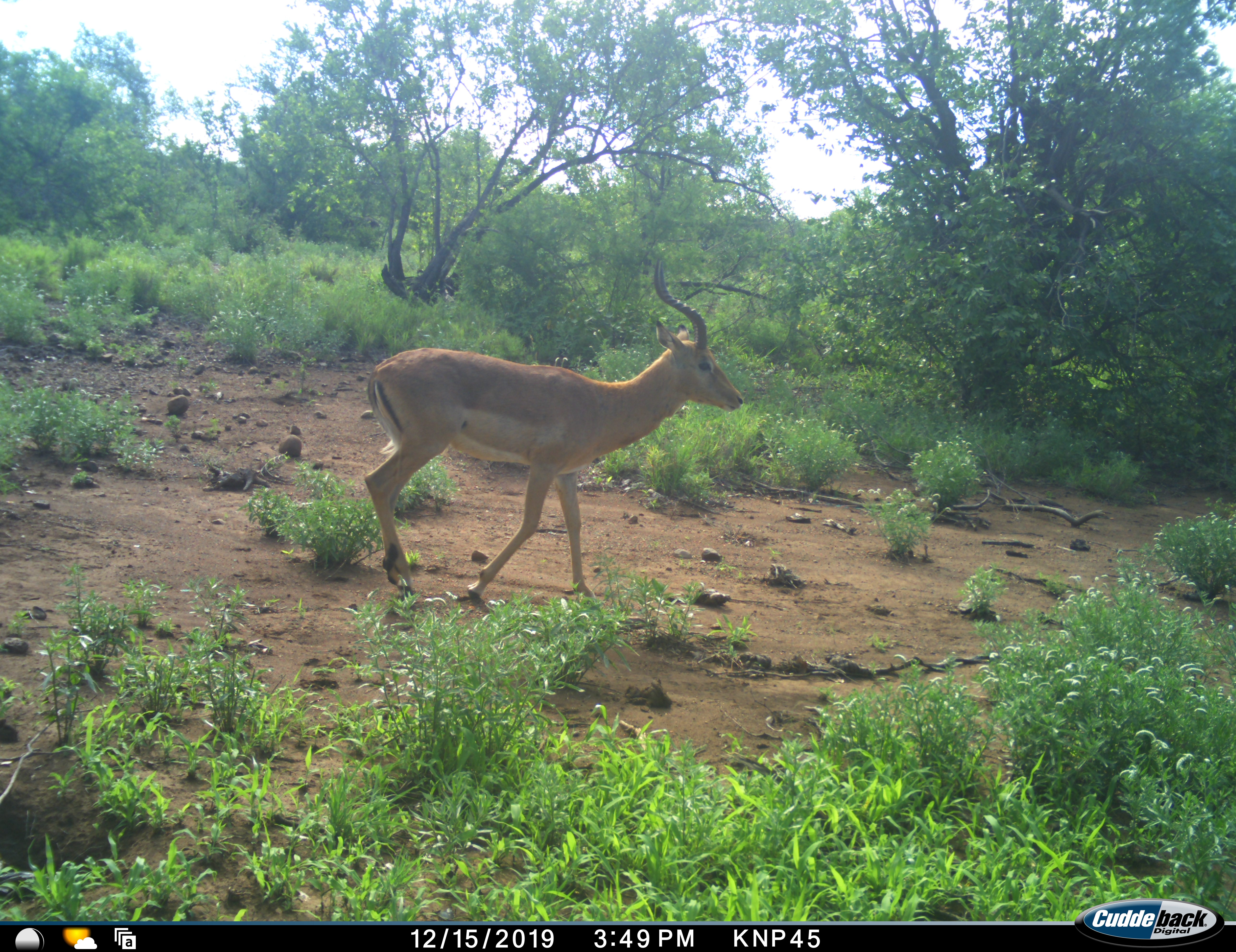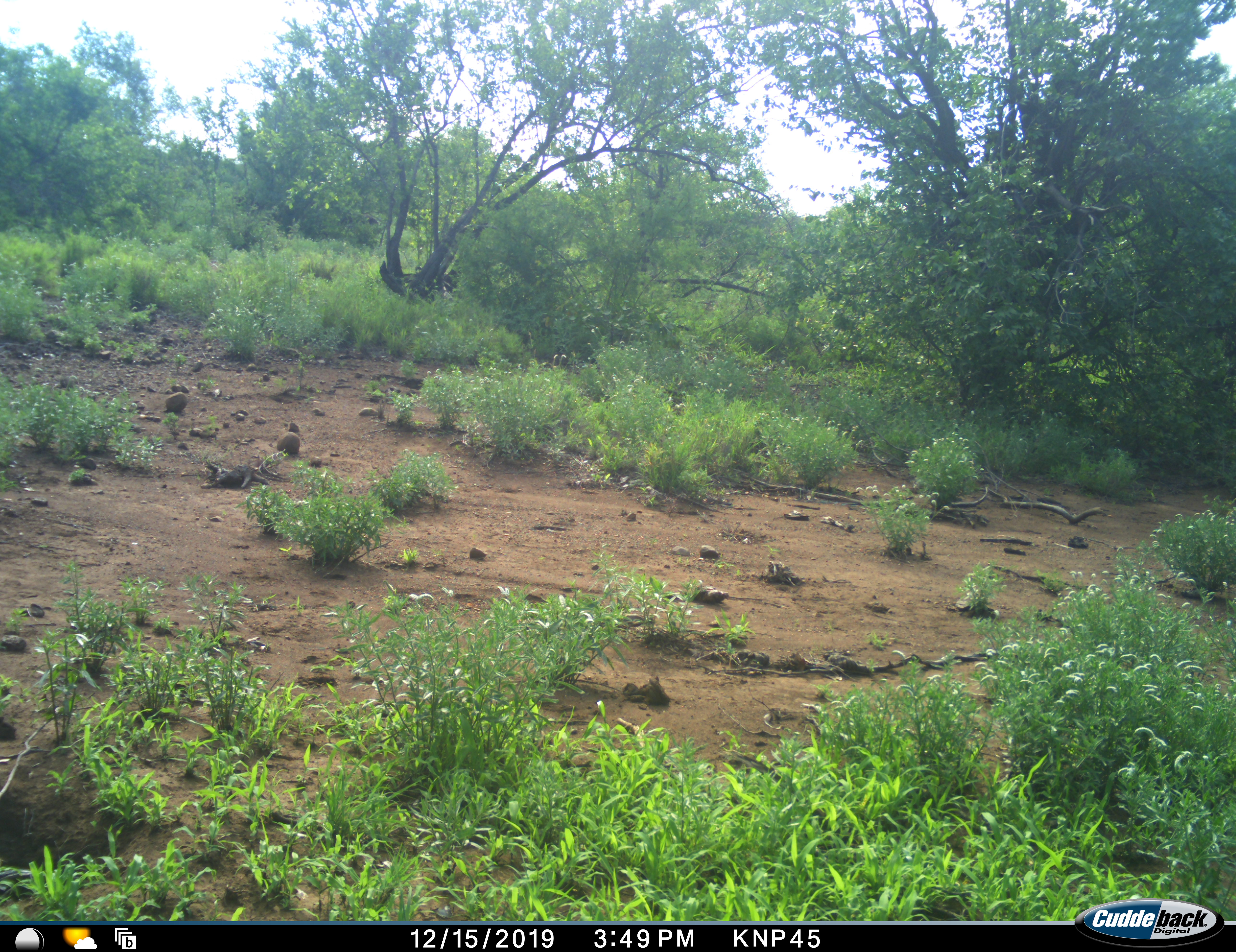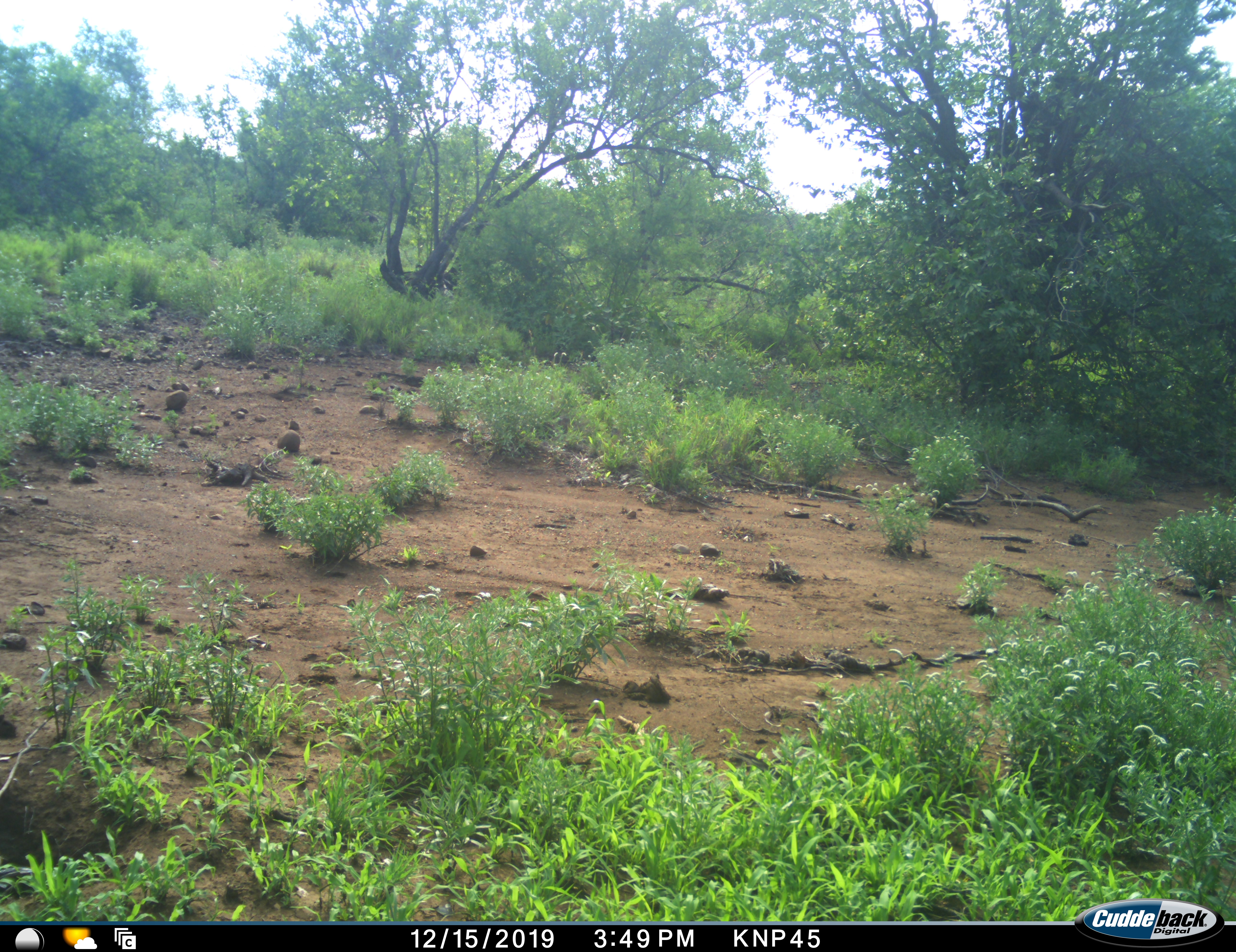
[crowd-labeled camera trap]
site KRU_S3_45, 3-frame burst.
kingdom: Animalia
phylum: Chordata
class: Mammalia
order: Artiodactyla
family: Bovidae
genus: Aepyceros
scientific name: Aepyceros melampus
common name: impala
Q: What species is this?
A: Impala (Aepyceros melampus).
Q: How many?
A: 1.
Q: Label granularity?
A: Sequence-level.